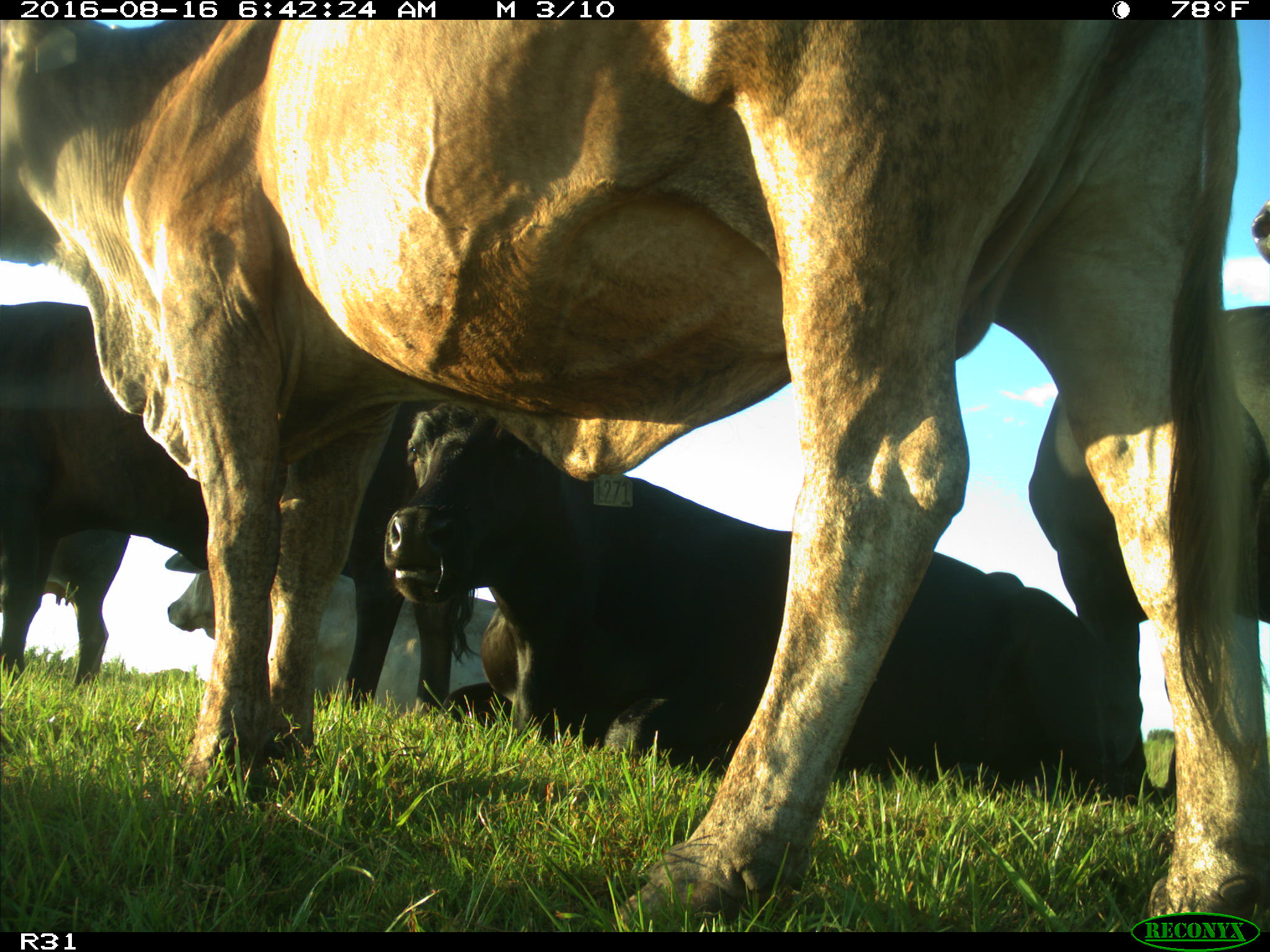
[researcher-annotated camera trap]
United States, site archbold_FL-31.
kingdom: Animalia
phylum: Chordata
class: Mammalia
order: Artiodactyla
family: Bovidae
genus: Bos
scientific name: Bos taurus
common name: domestic cow